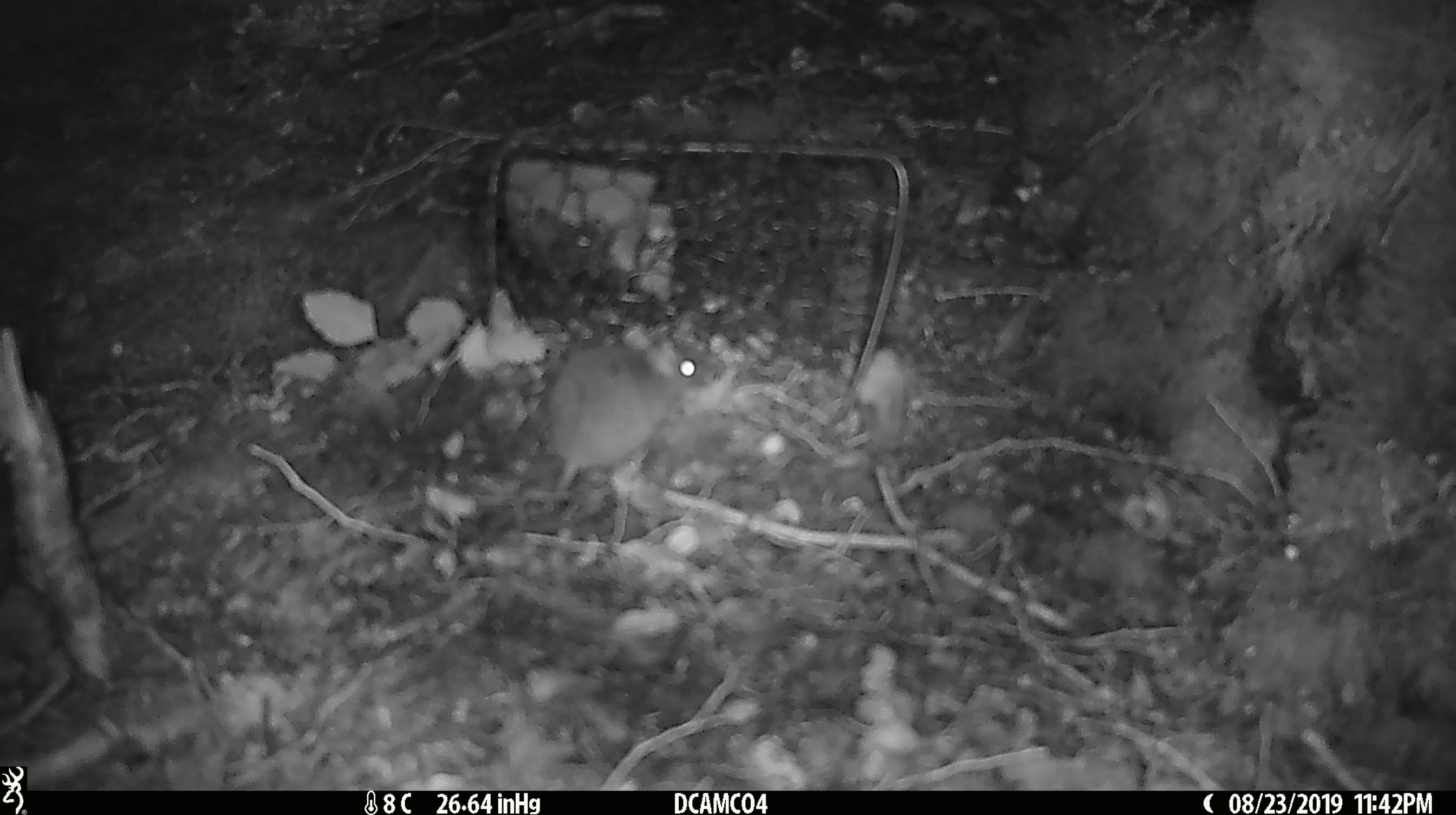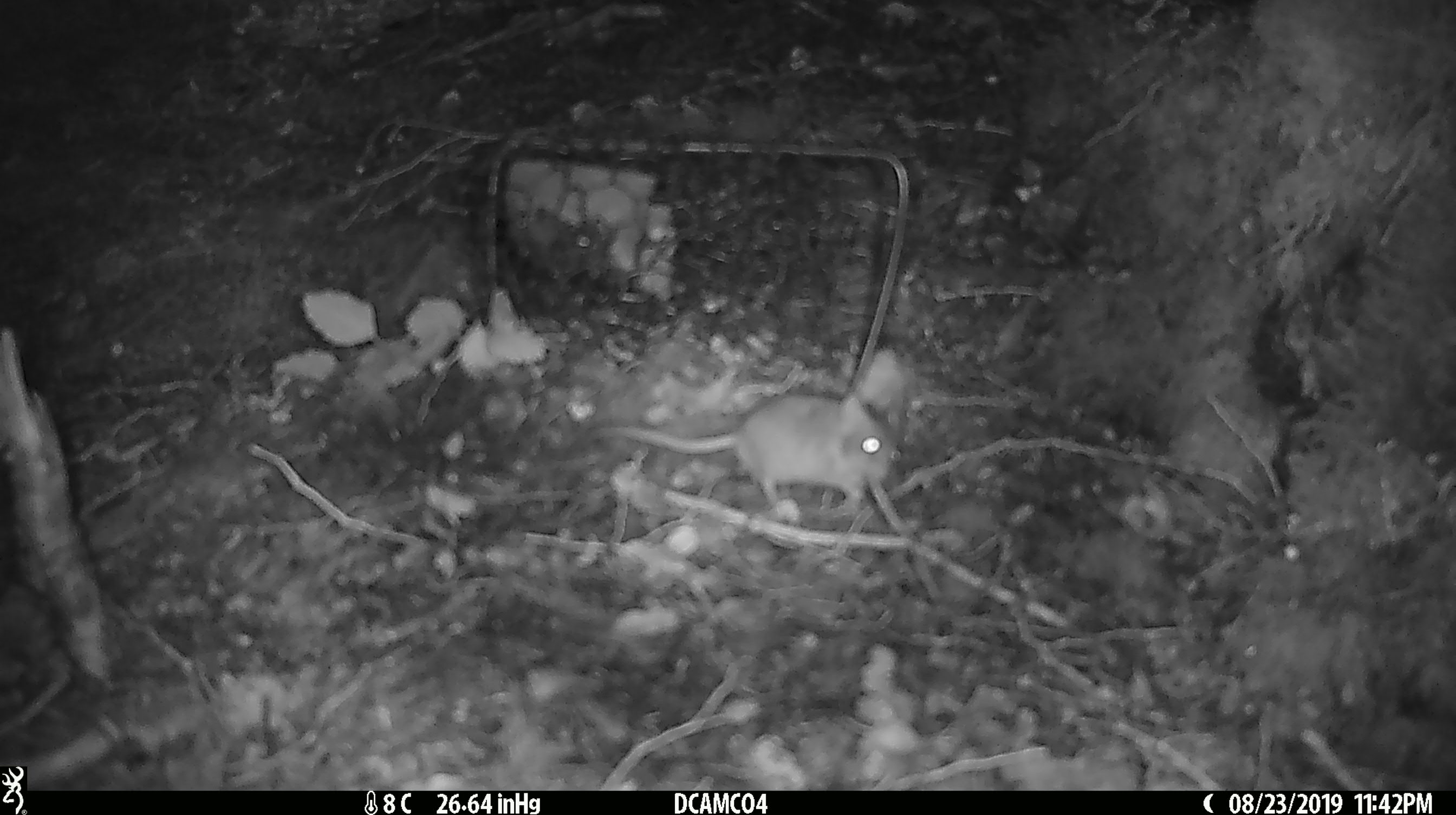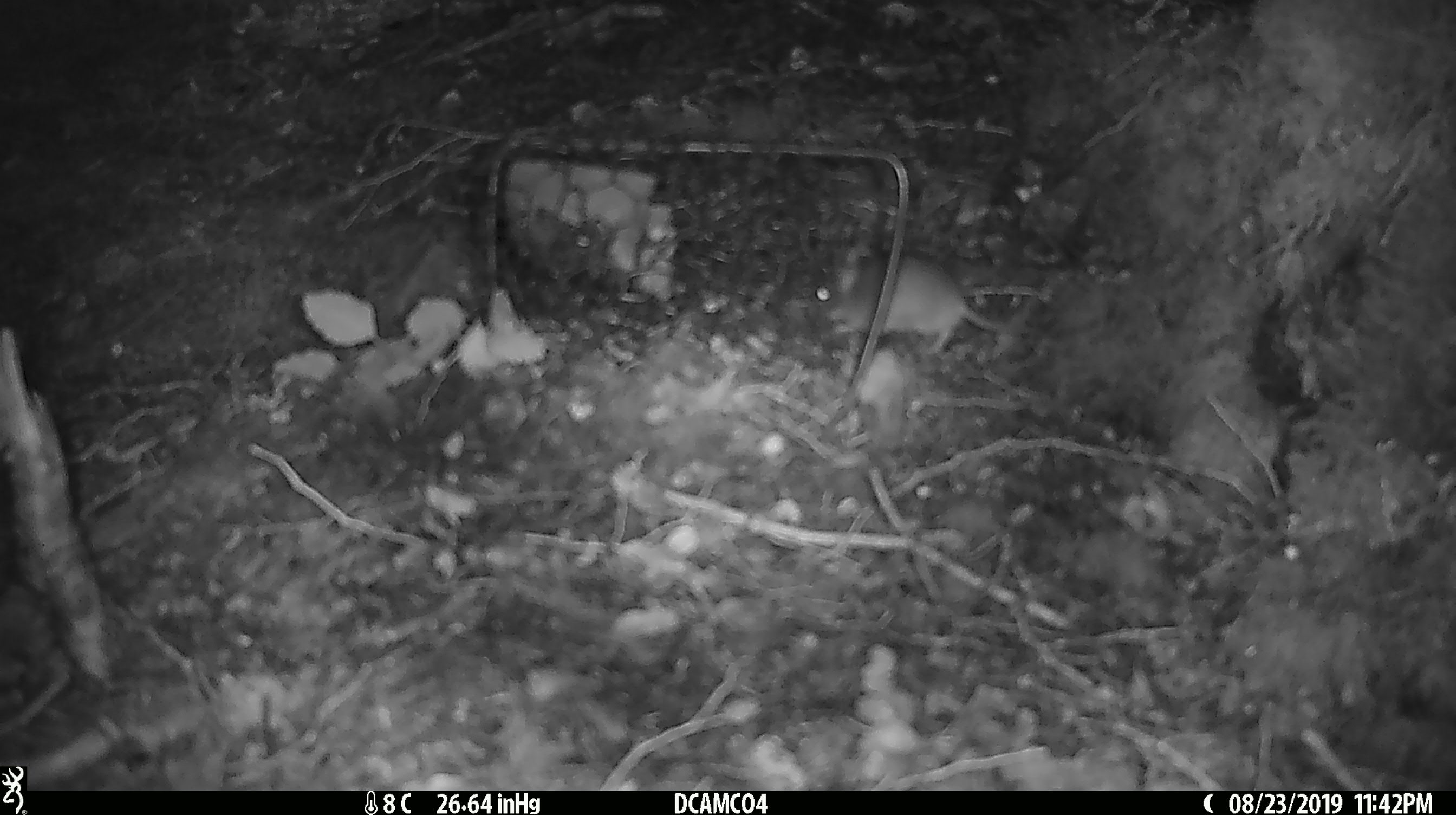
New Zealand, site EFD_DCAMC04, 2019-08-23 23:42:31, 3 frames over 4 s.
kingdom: Animalia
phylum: Chordata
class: Mammalia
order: Rodentia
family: Muridae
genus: Mus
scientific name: Mus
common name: mouse